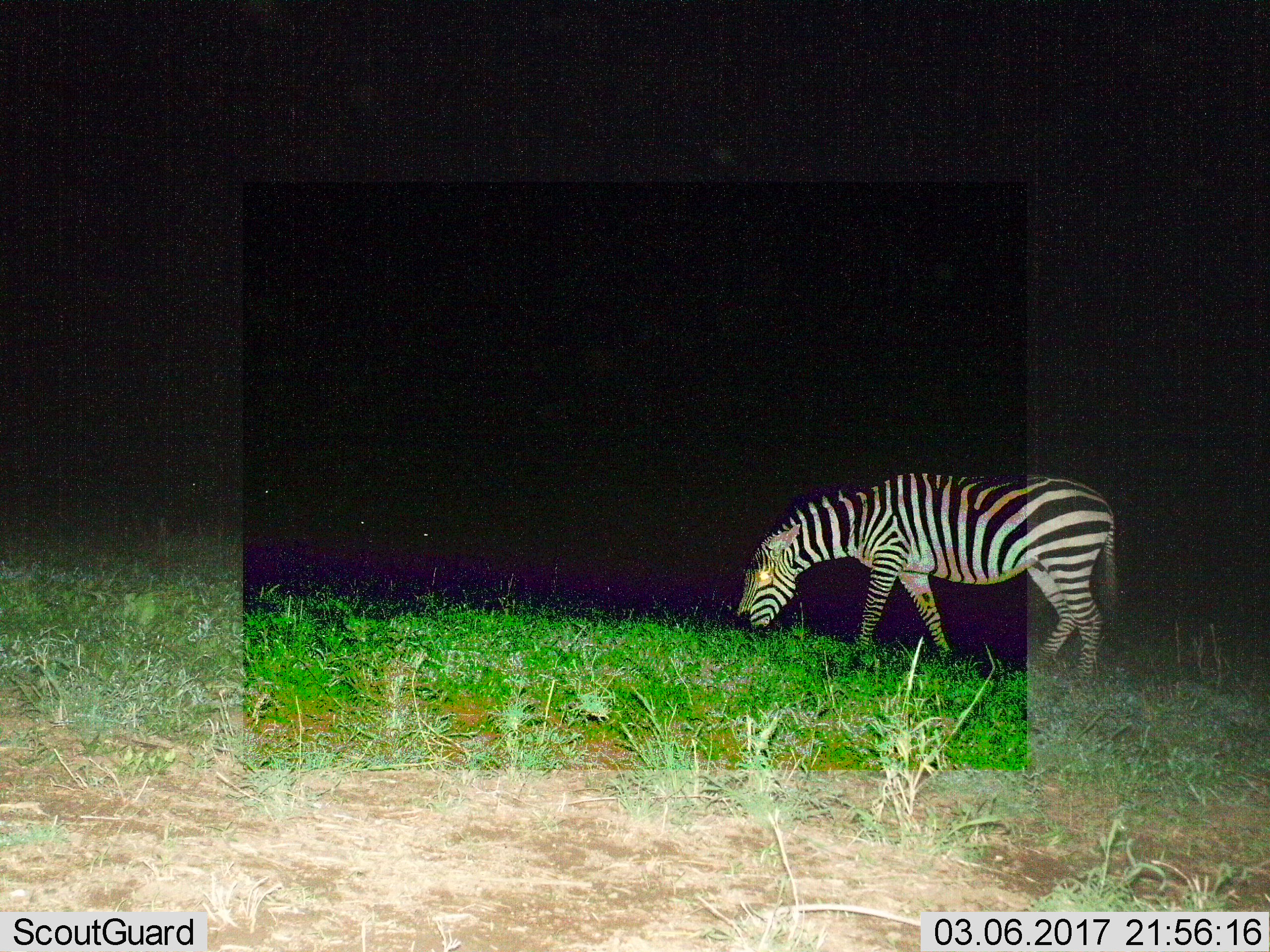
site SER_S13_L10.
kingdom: Animalia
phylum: Chordata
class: Mammalia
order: Perissodactyla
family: Equidae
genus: Equus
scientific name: Equus quagga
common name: plains zebra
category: zebraplains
Zebraplains (plains zebra) (Equus quagga), count 1. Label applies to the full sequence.